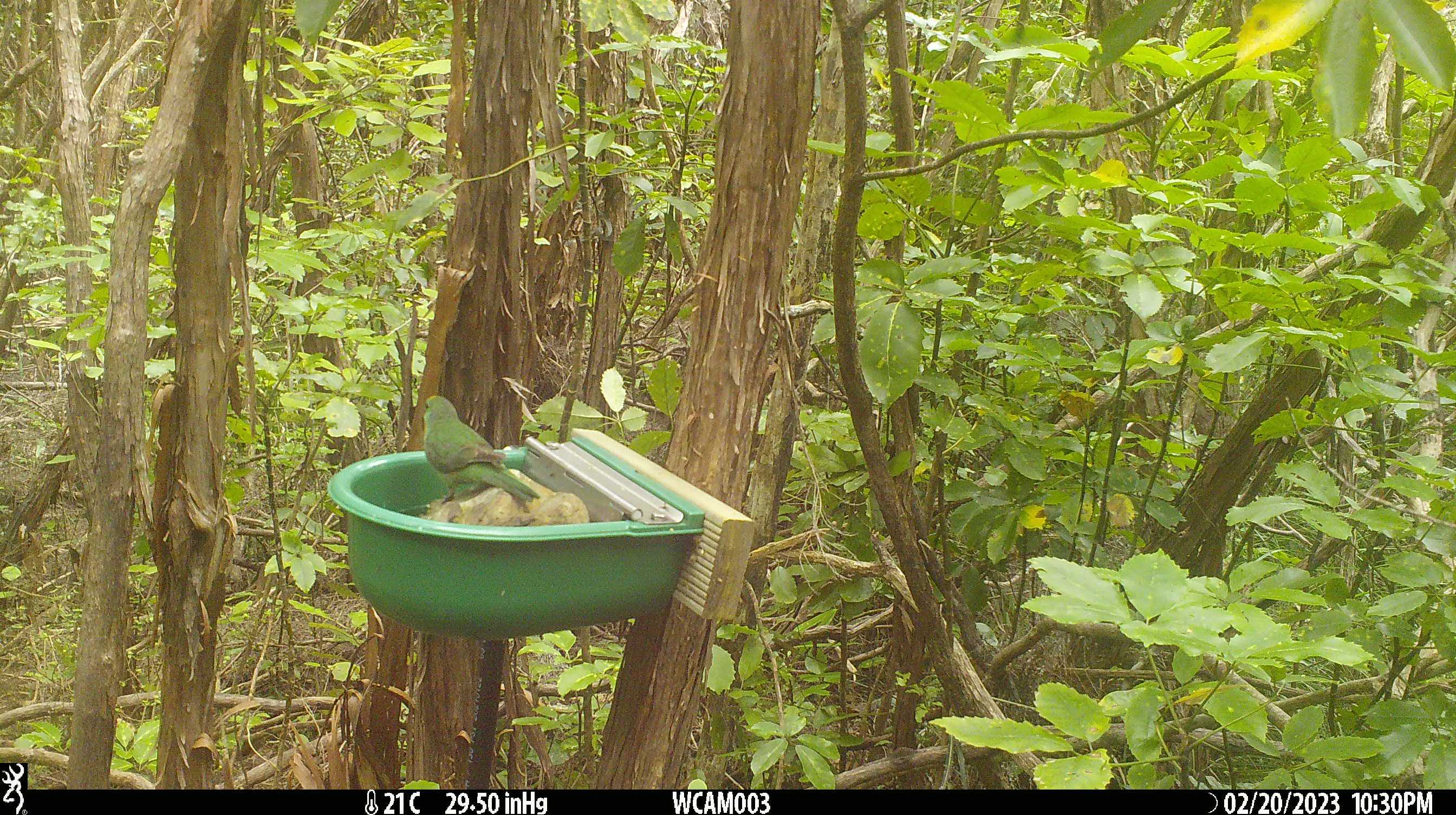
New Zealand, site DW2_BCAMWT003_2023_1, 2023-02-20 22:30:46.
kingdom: Animalia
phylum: Chordata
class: Aves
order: Psittaciformes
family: Psittaculidae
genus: Cyanoramphus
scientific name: Cyanoramphus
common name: parakeet